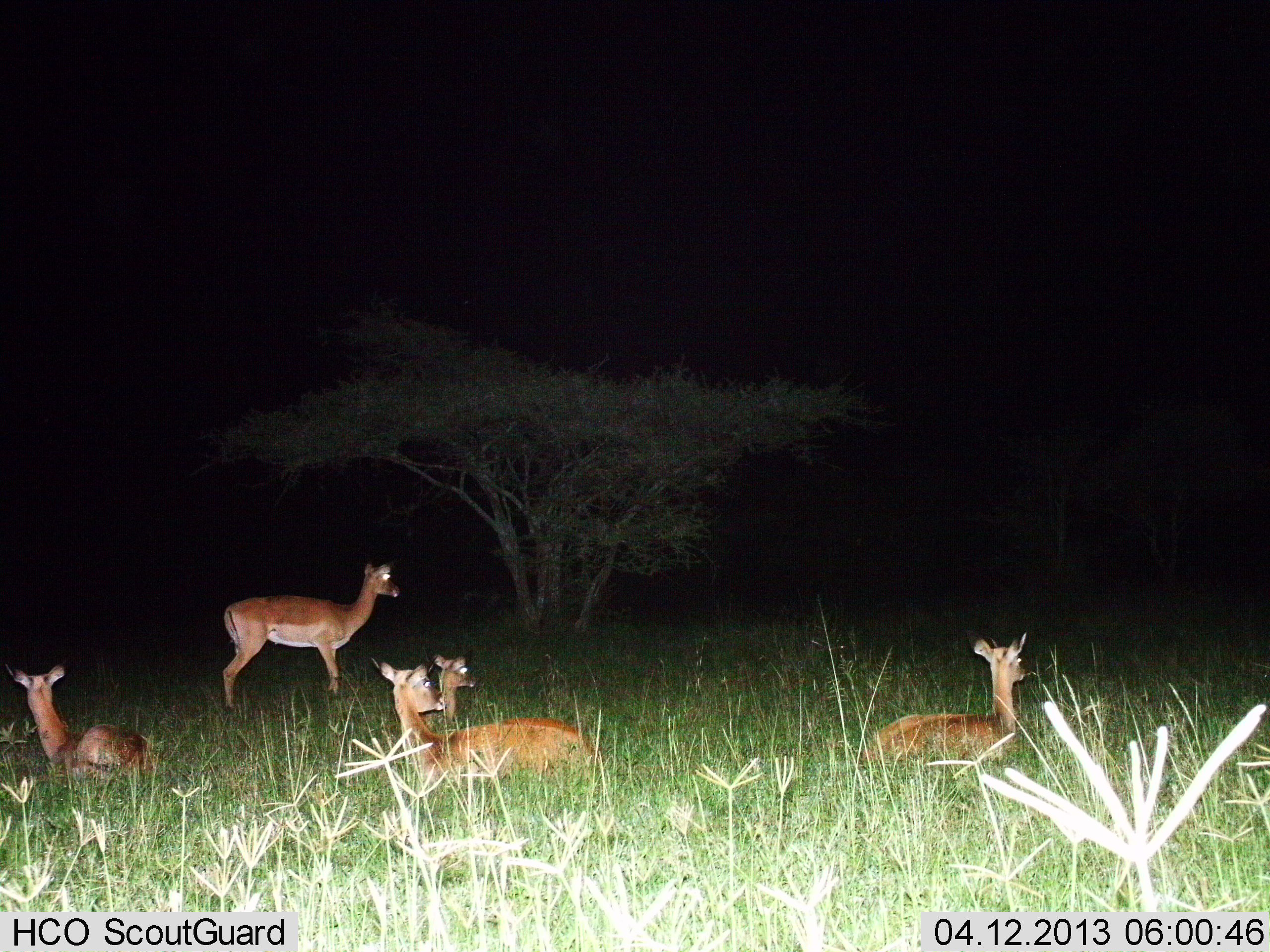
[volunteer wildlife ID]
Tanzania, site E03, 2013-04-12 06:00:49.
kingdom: Animalia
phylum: Chordata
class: Mammalia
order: Artiodactyla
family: Bovidae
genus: Aepyceros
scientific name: Aepyceros melampus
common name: impala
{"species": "impala (Aepyceros melampus)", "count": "5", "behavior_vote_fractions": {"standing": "70%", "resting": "100%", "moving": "0%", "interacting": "0%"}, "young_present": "17%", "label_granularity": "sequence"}